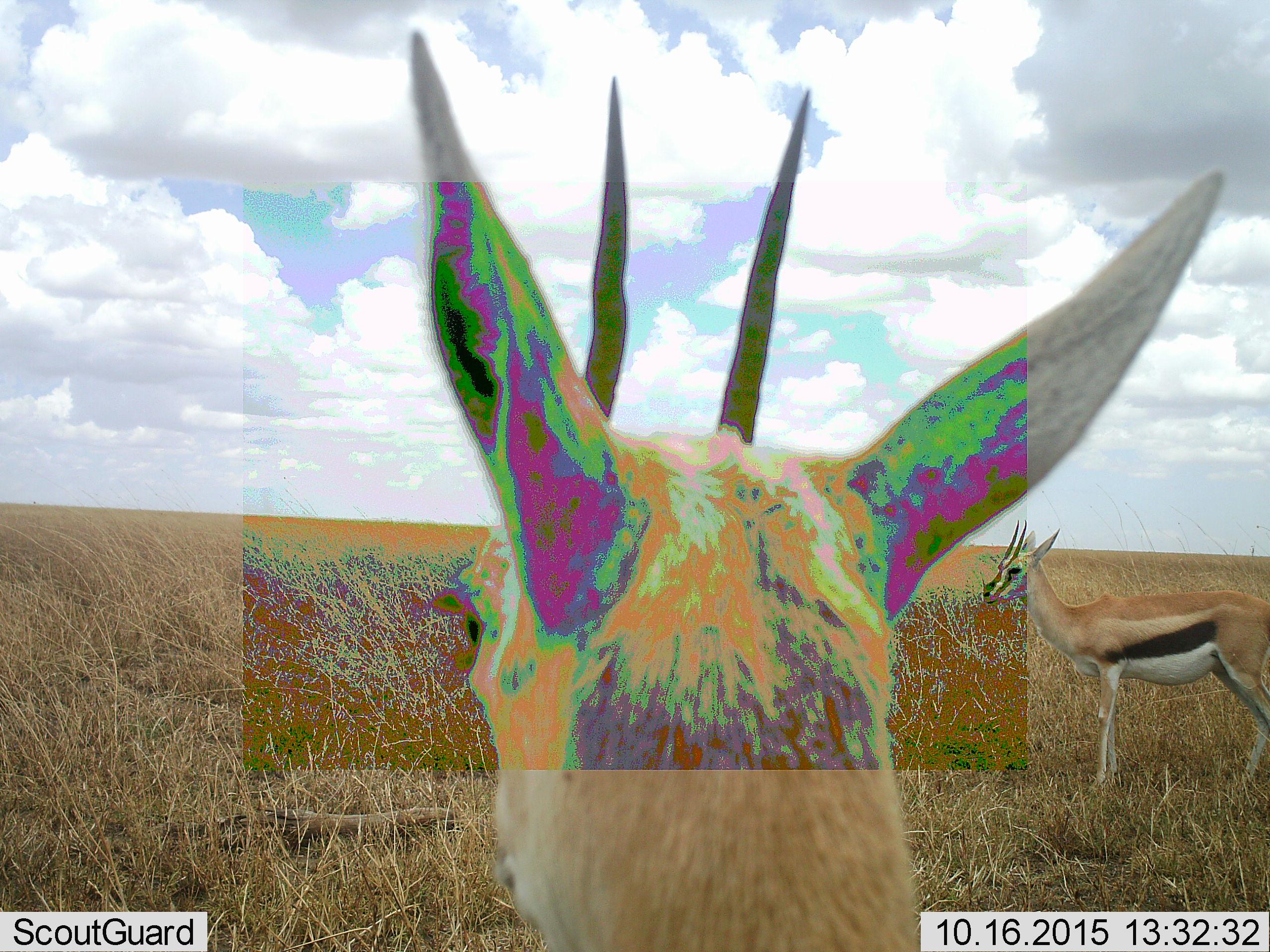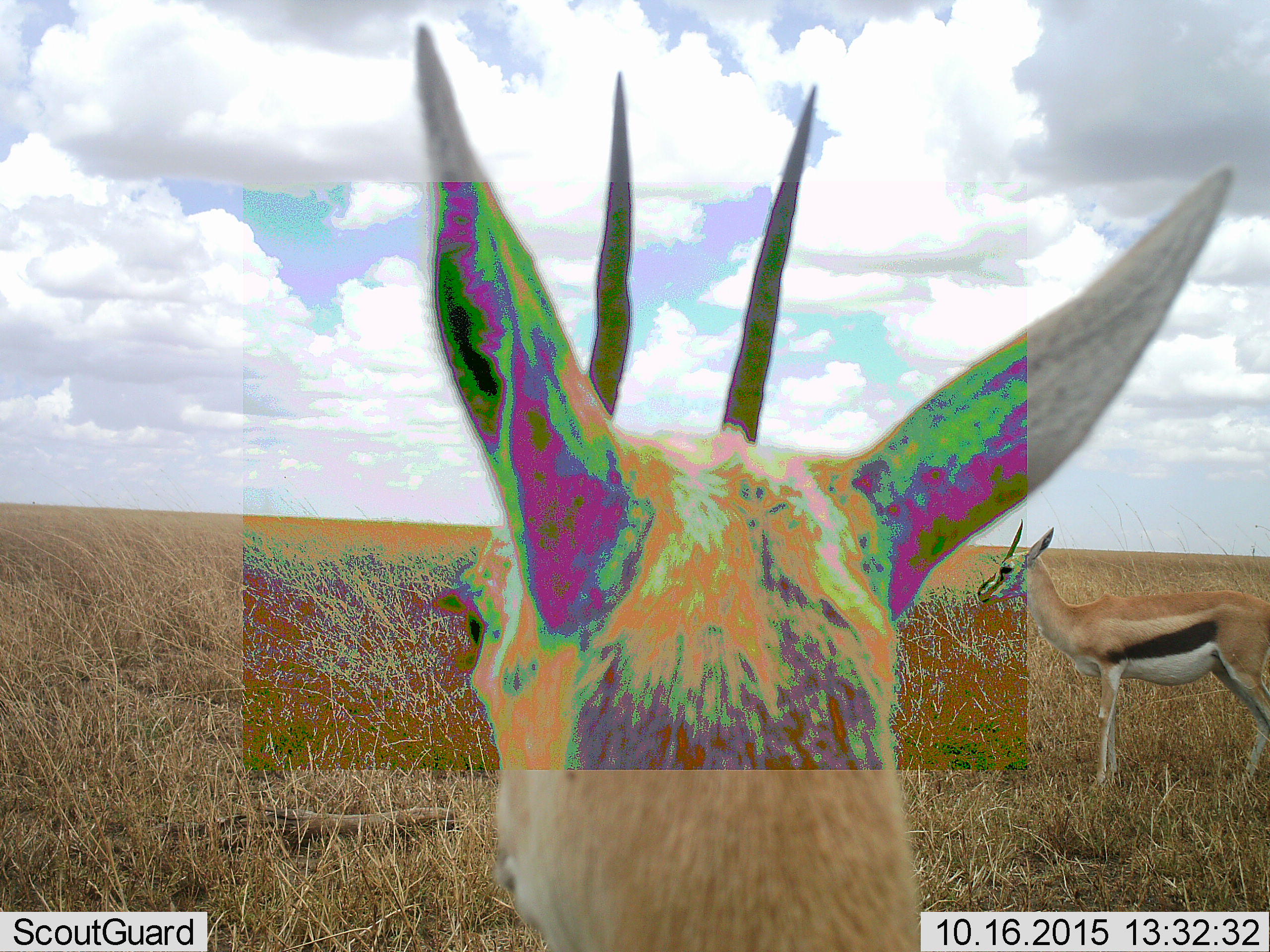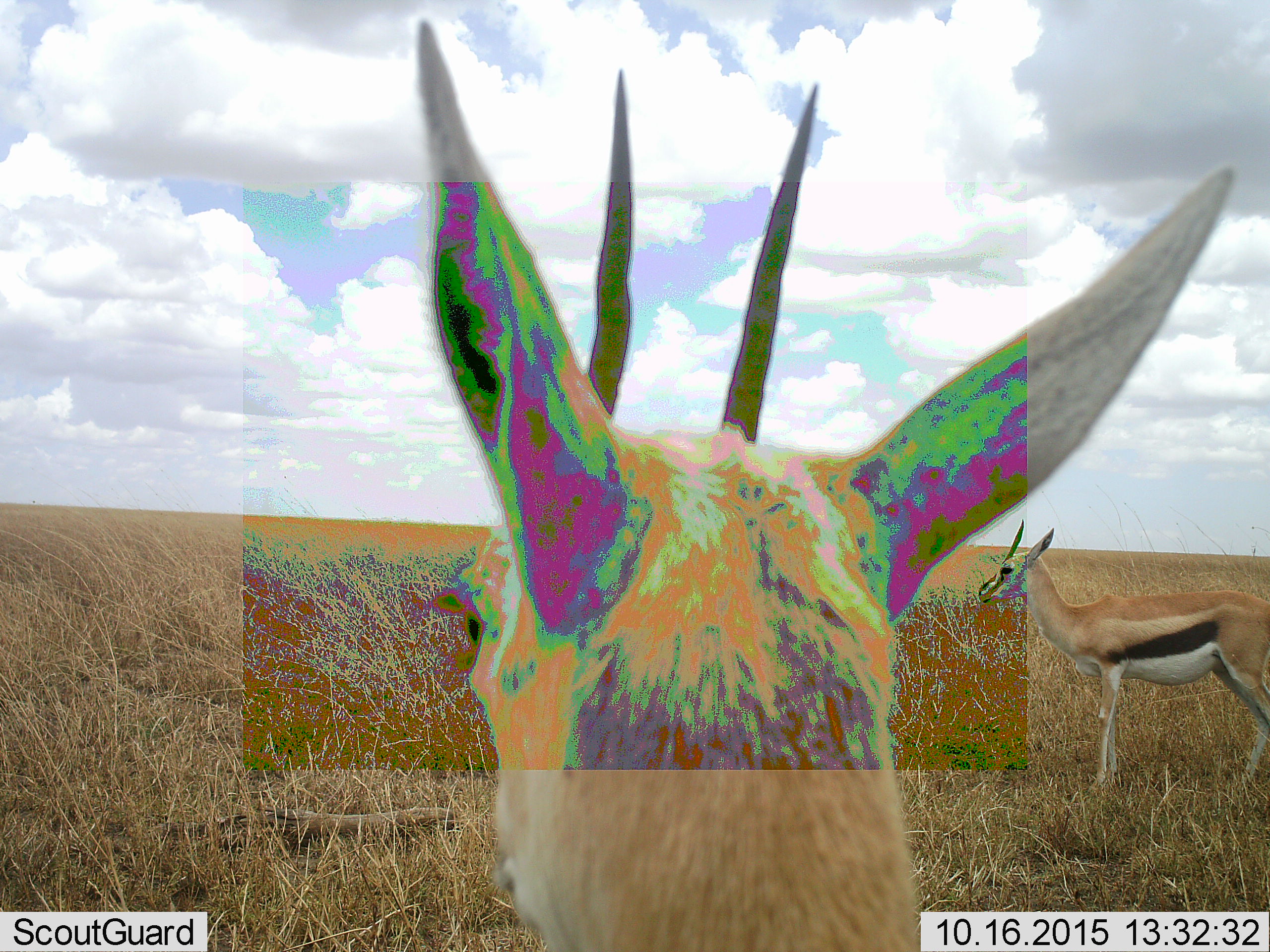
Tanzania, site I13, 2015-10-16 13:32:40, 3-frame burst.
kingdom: Animalia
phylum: Chordata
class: Mammalia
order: Artiodactyla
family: Bovidae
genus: Eudorcas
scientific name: Eudorcas thomsonii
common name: thomson's gazelle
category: gazellethomsons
Gazellethomsons (thomson's gazelle) (Eudorcas thomsonii), count 2. Behavior (volunteer vote fractions): standing 100%, resting 0%, moving 11%, interacting 0%. Young present (vote fraction): 0%. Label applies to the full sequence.